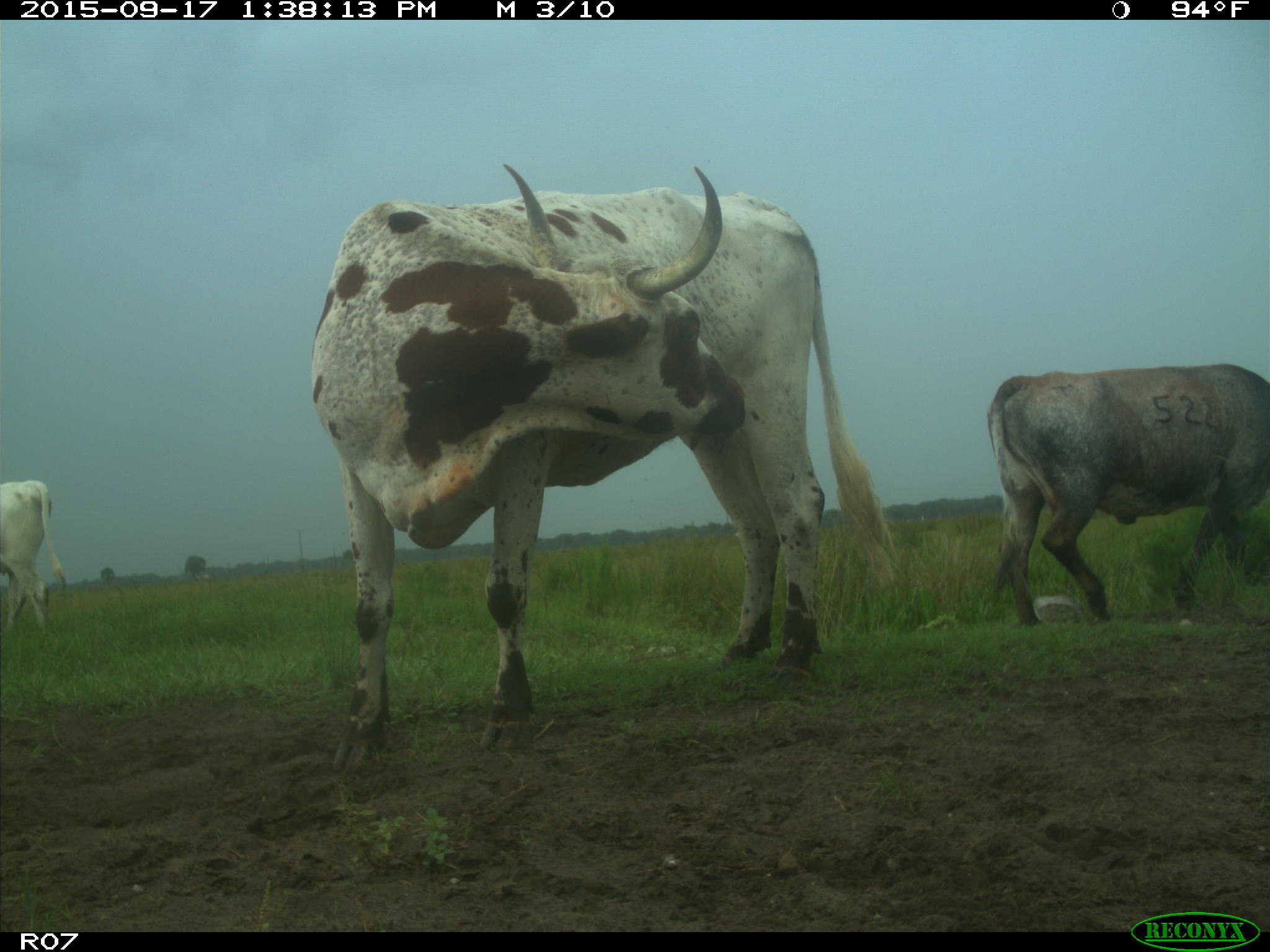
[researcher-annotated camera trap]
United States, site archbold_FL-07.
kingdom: Animalia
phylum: Chordata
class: Mammalia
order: Artiodactyla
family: Bovidae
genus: Bos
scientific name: Bos taurus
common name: domestic cow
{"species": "Bos taurus (domestic cow)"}